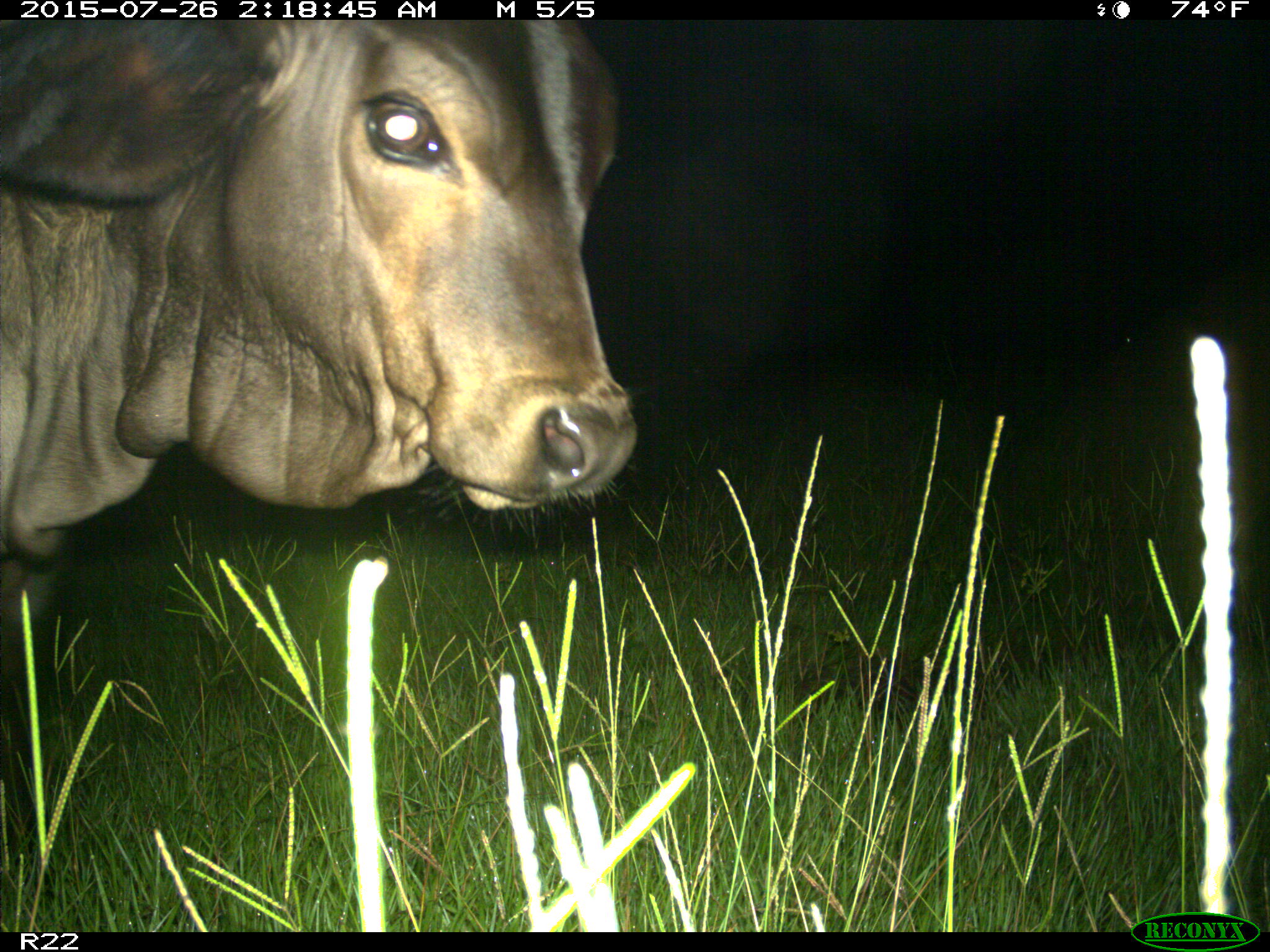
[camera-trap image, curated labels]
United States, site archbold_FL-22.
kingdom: Animalia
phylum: Chordata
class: Mammalia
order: Artiodactyla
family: Bovidae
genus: Bos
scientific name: Bos taurus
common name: domestic cow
Bos taurus (domestic cow).